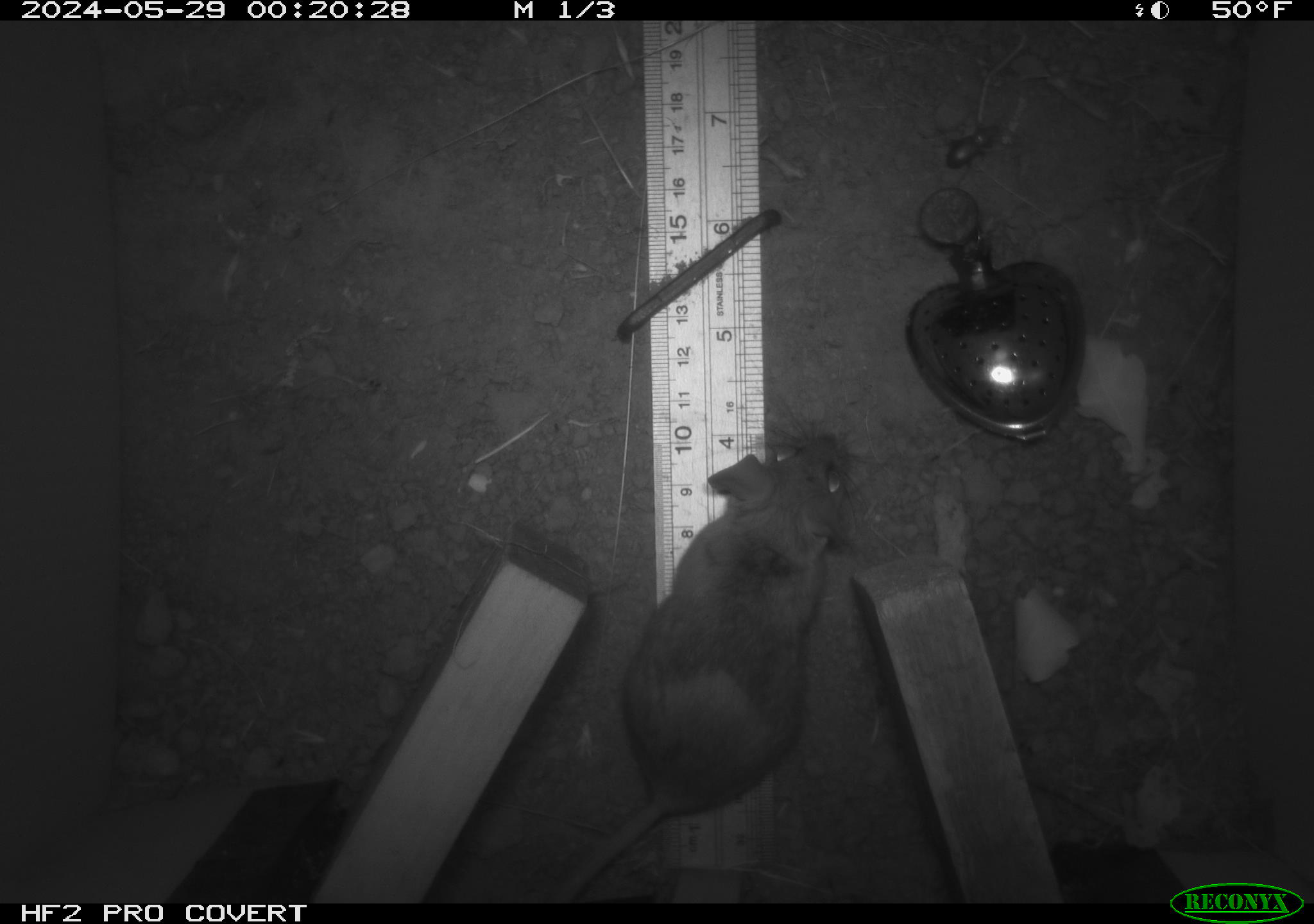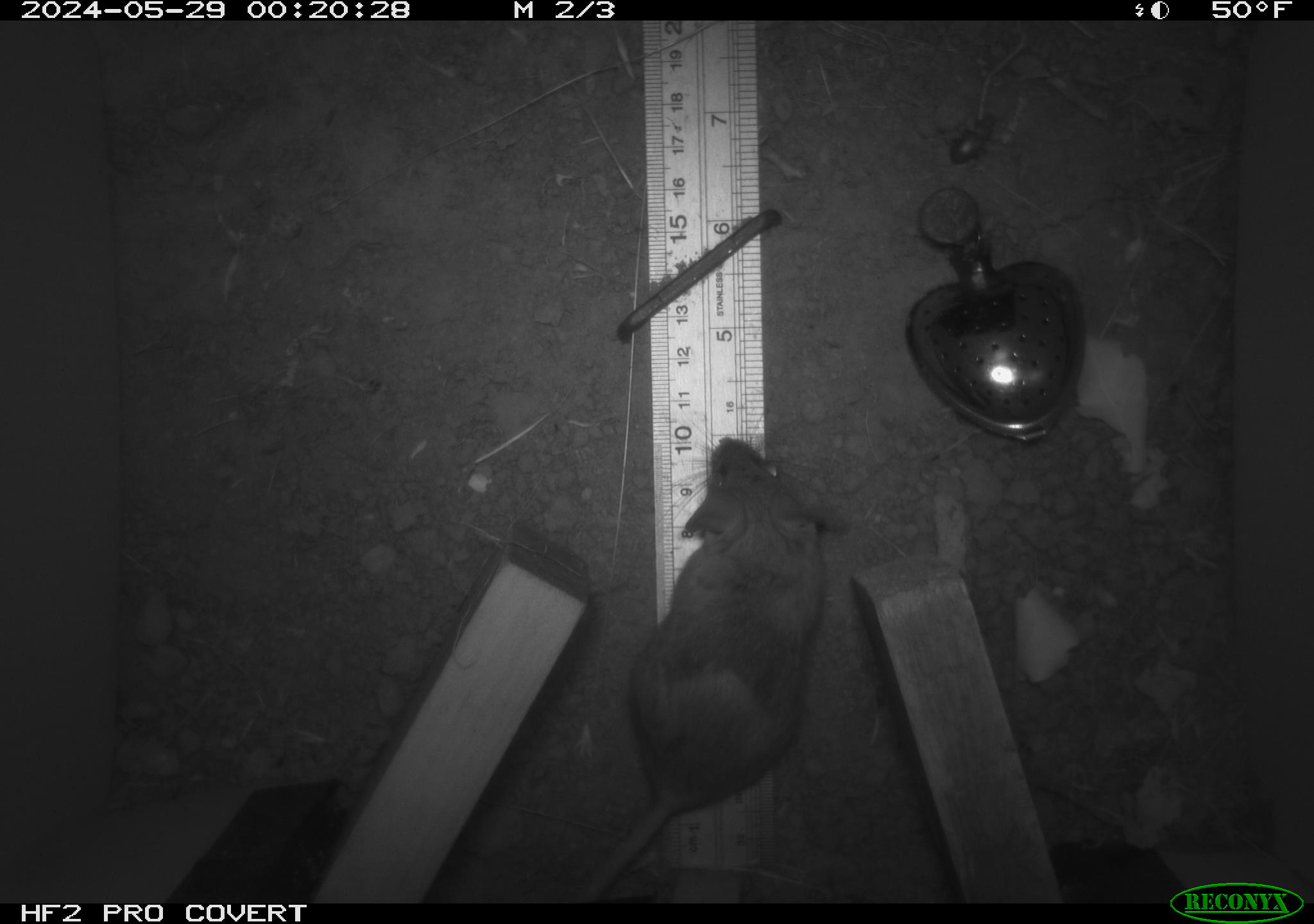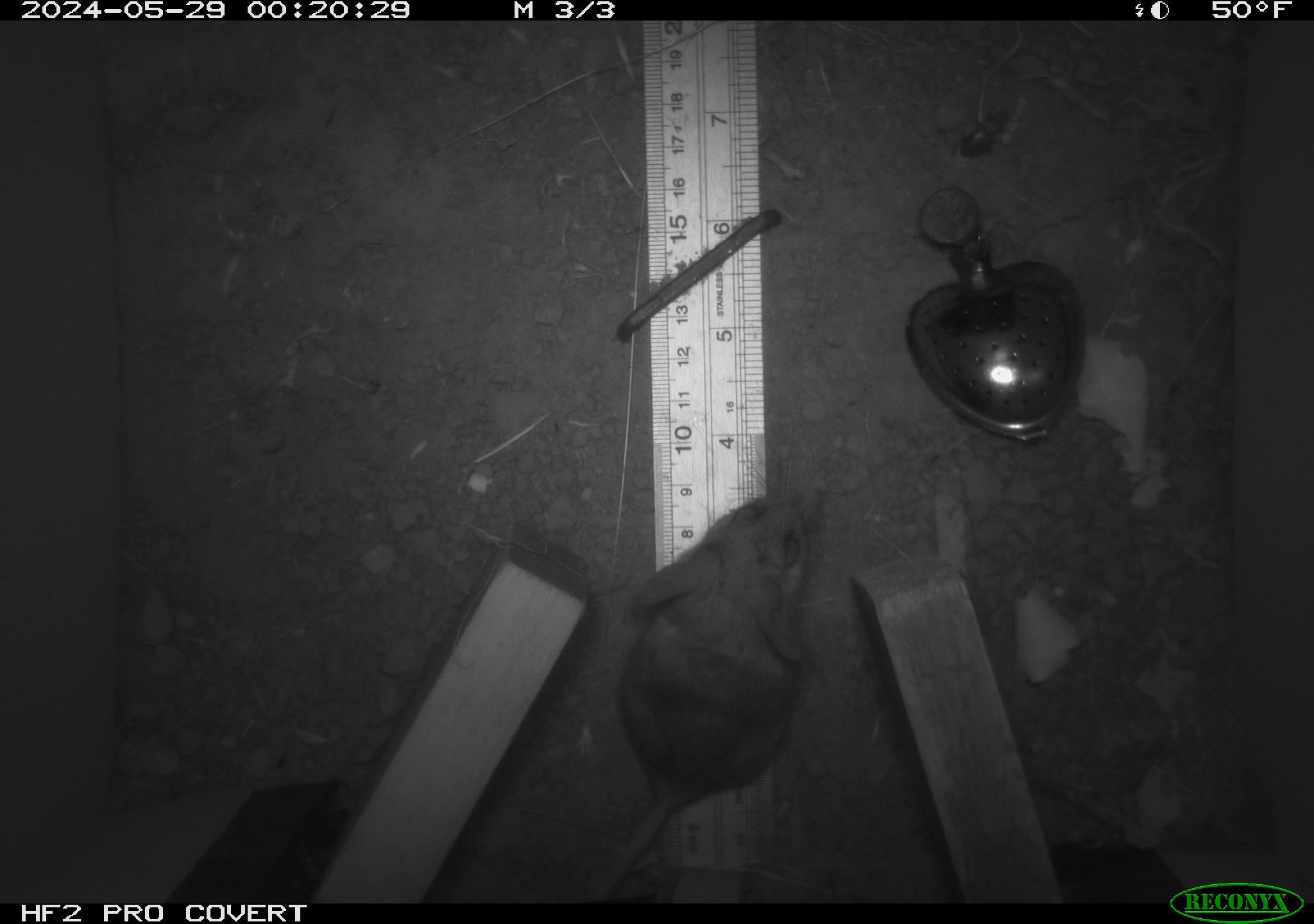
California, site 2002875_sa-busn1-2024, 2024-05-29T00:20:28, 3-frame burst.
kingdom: Animalia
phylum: Chordata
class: Mammalia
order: Rodentia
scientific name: Rodentia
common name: rodent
Rodent (Rodentia).